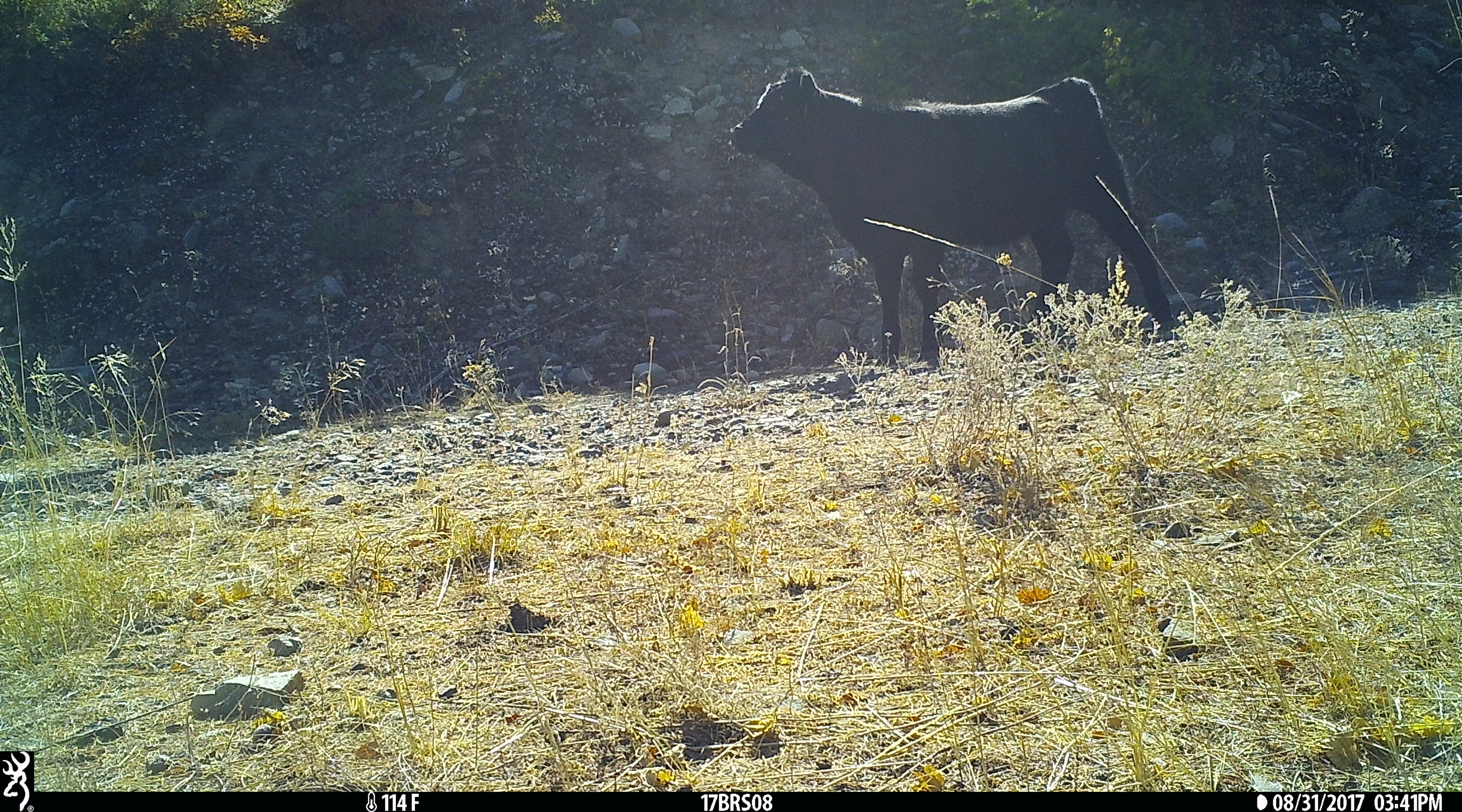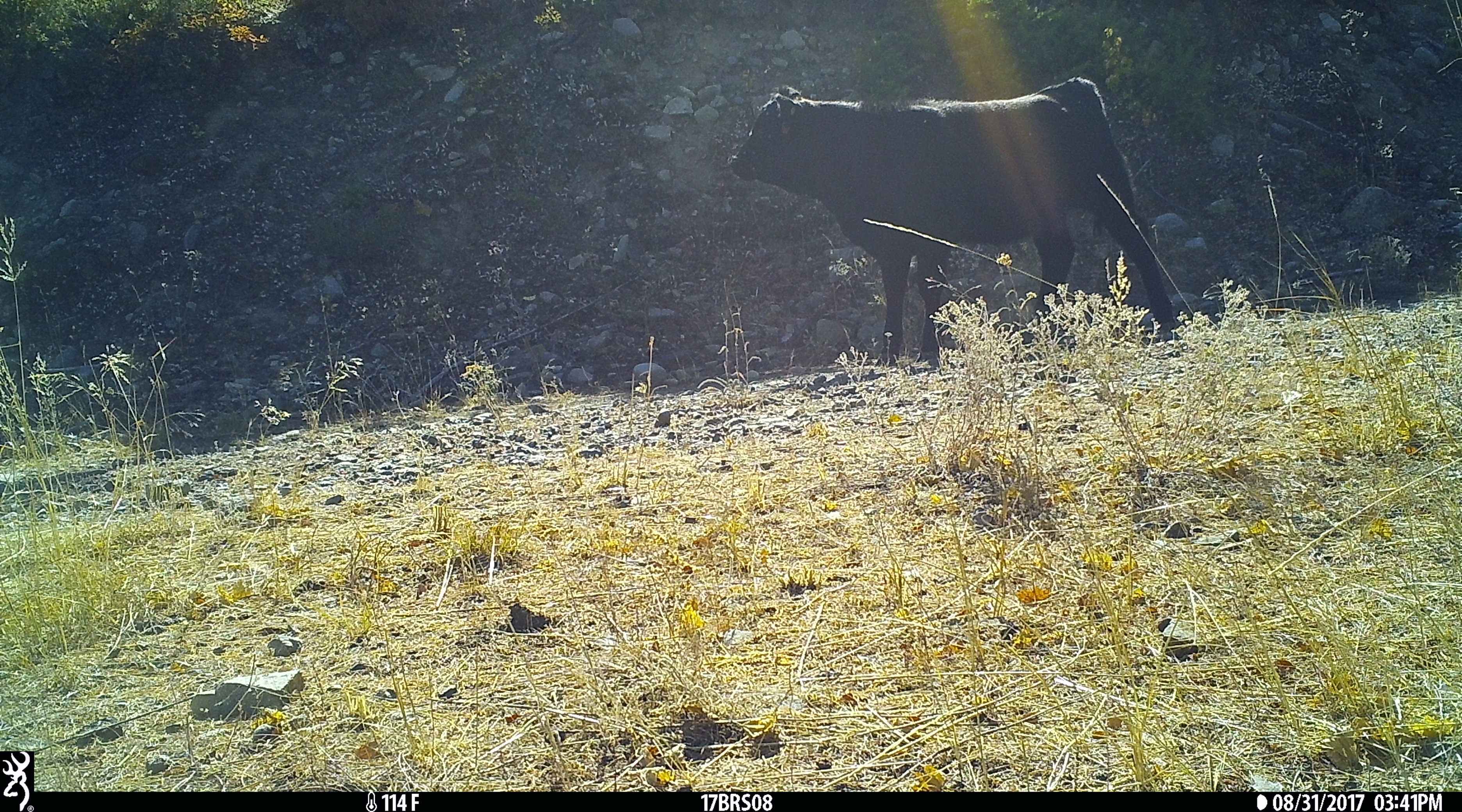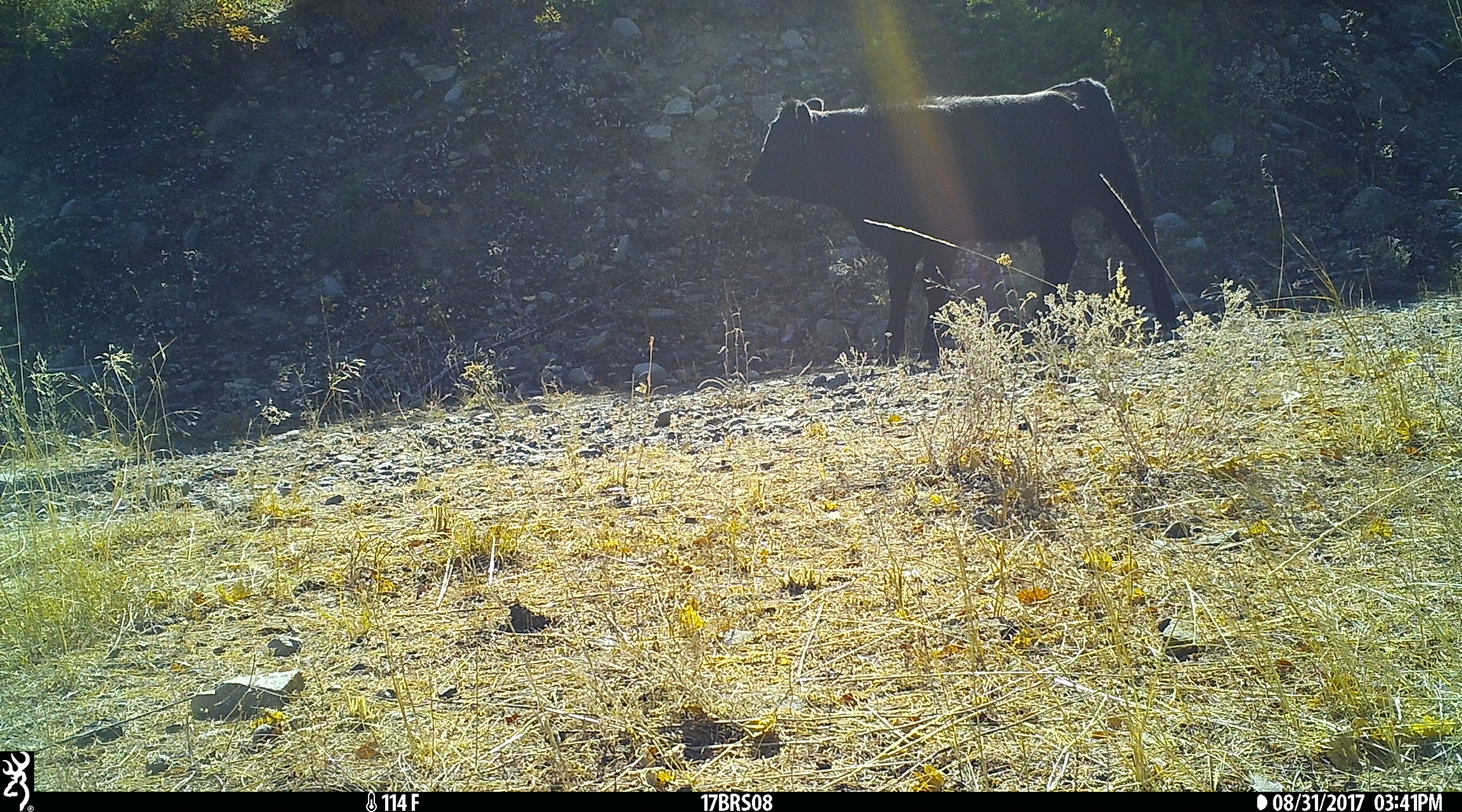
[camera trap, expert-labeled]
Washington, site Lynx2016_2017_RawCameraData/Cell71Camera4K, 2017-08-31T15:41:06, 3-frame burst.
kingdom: Animalia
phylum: Chordata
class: Mammalia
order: Artiodactyla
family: Bovidae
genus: Bos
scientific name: Bos taurus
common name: domestic cattle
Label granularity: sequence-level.